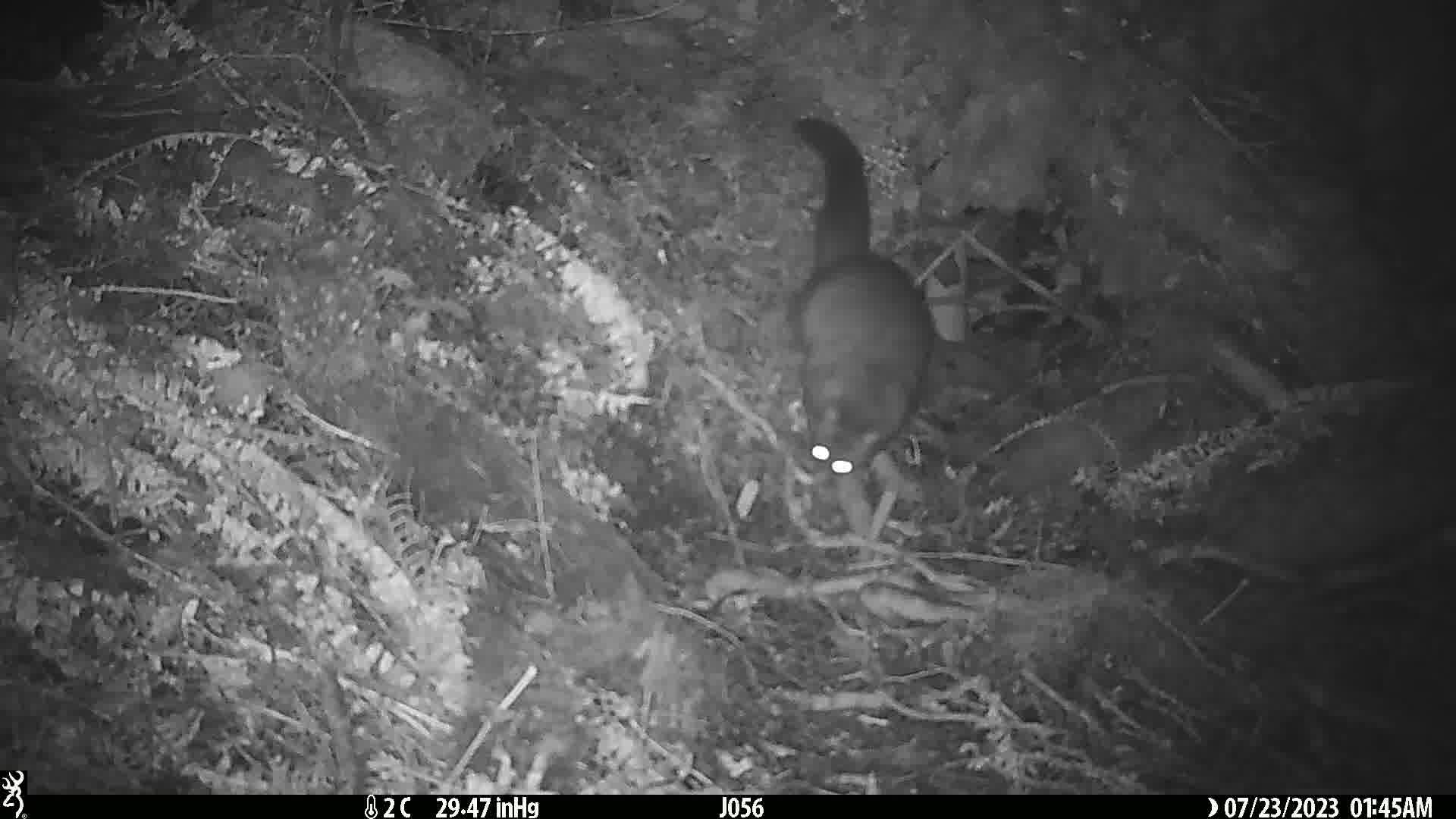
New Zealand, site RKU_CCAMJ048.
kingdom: Animalia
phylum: Chordata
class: Mammalia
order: Diprotodontia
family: Phalangeridae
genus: Trichosurus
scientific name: Trichosurus vulpecula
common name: common brushtail possum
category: possum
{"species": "possum (common brushtail possum) (Trichosurus vulpecula)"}